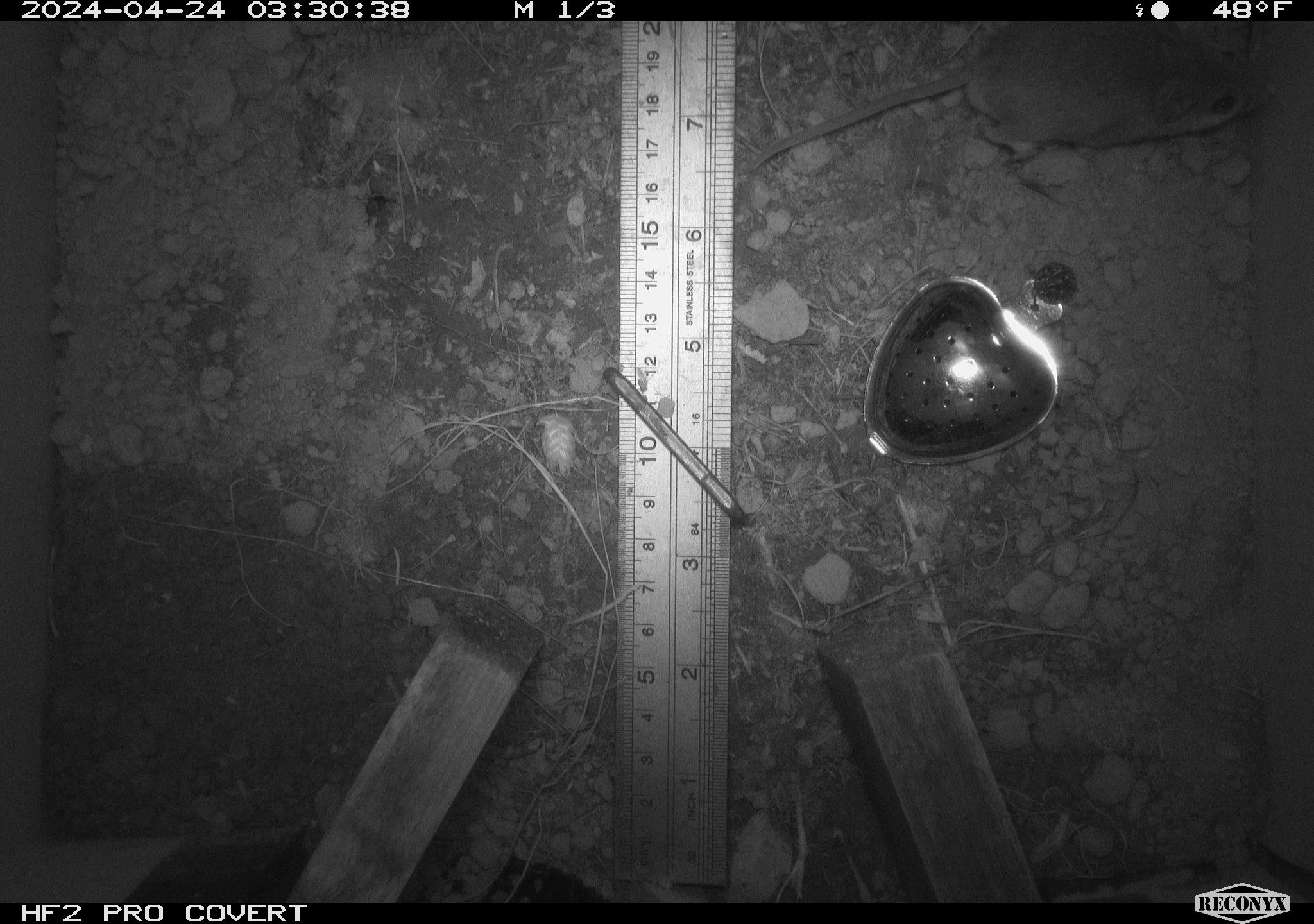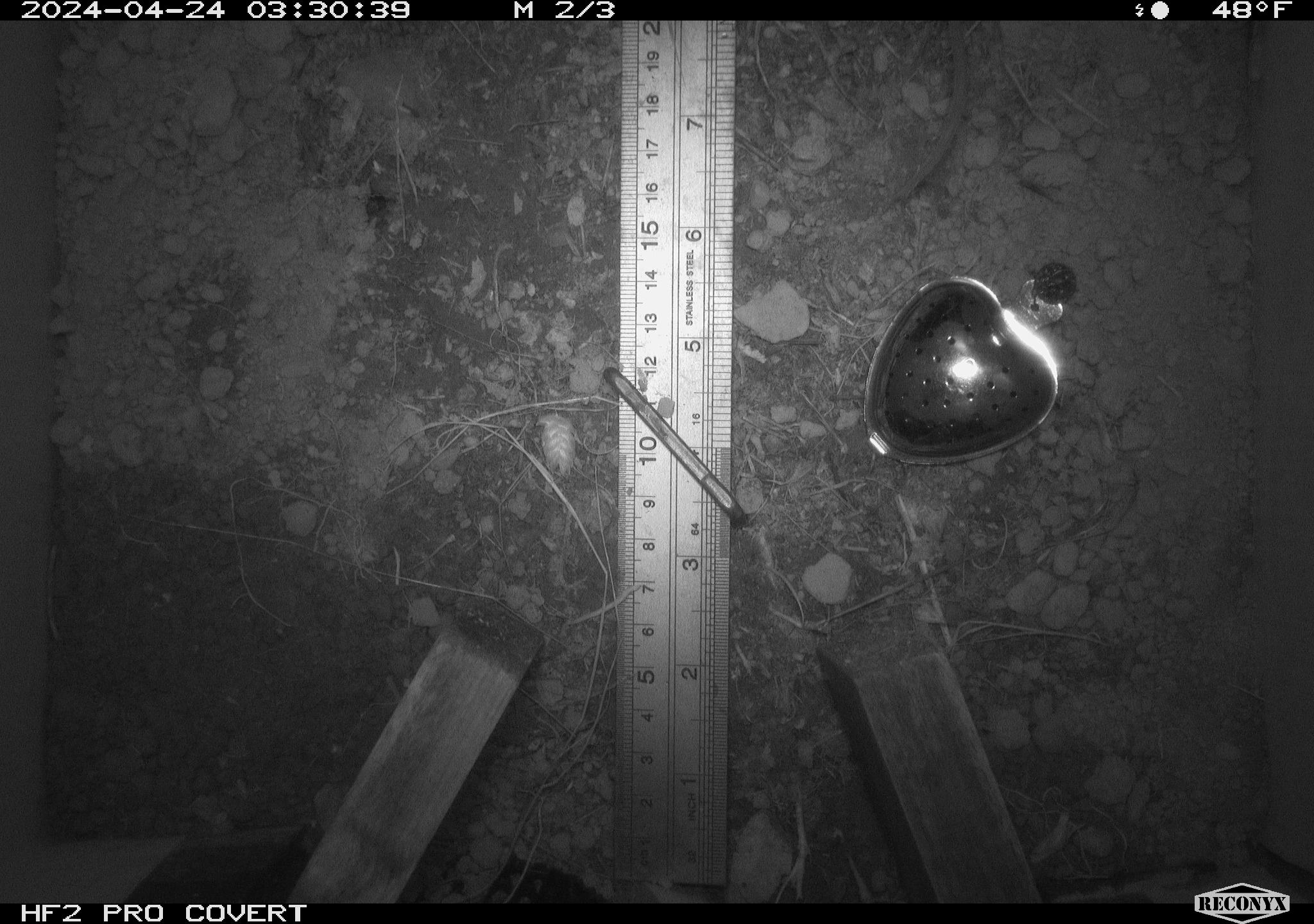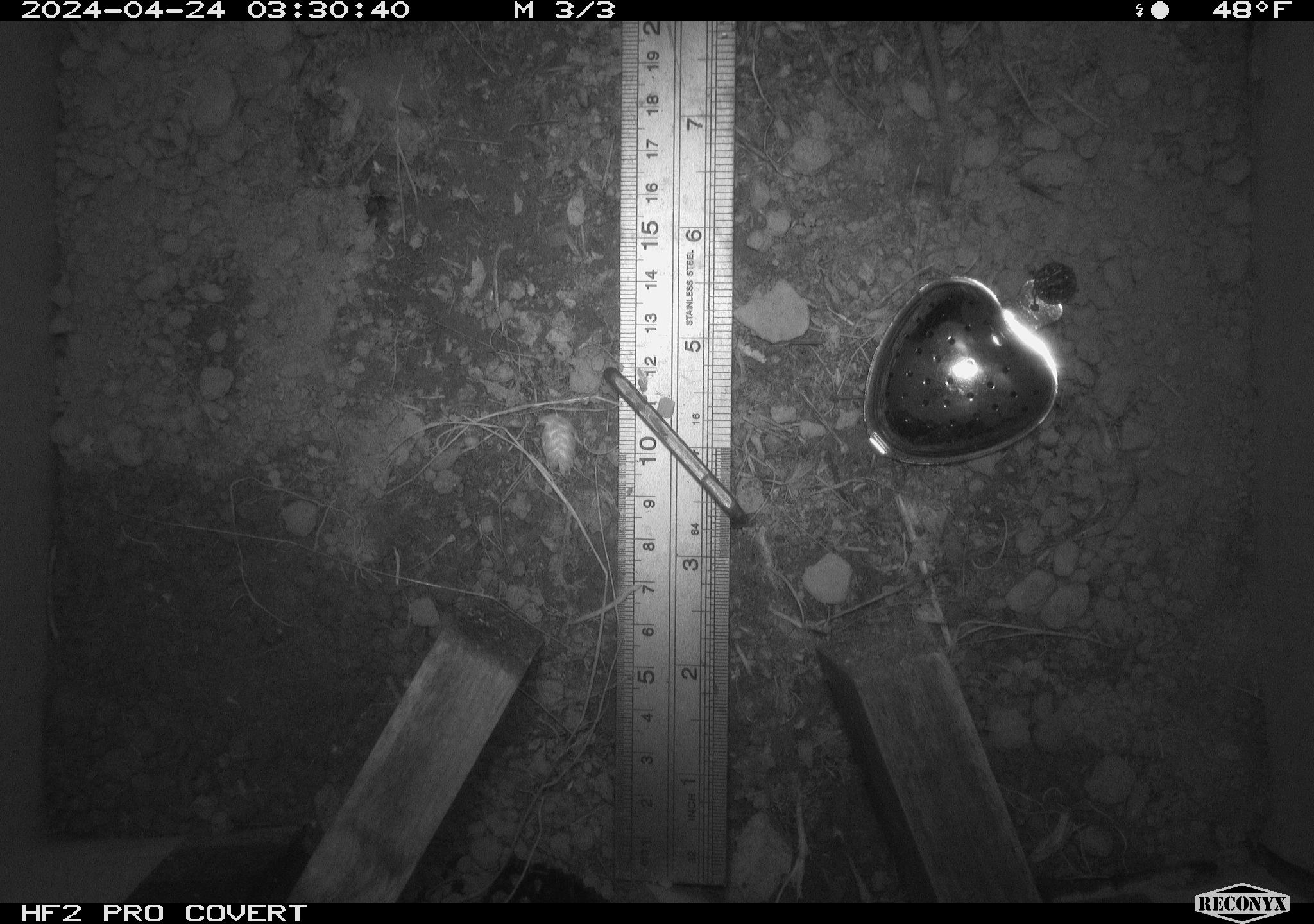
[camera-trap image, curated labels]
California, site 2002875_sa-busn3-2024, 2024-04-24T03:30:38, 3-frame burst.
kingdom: Animalia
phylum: Chordata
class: Mammalia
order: Rodentia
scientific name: Rodentia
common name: mouse species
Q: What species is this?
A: Mouse species (Rodentia).